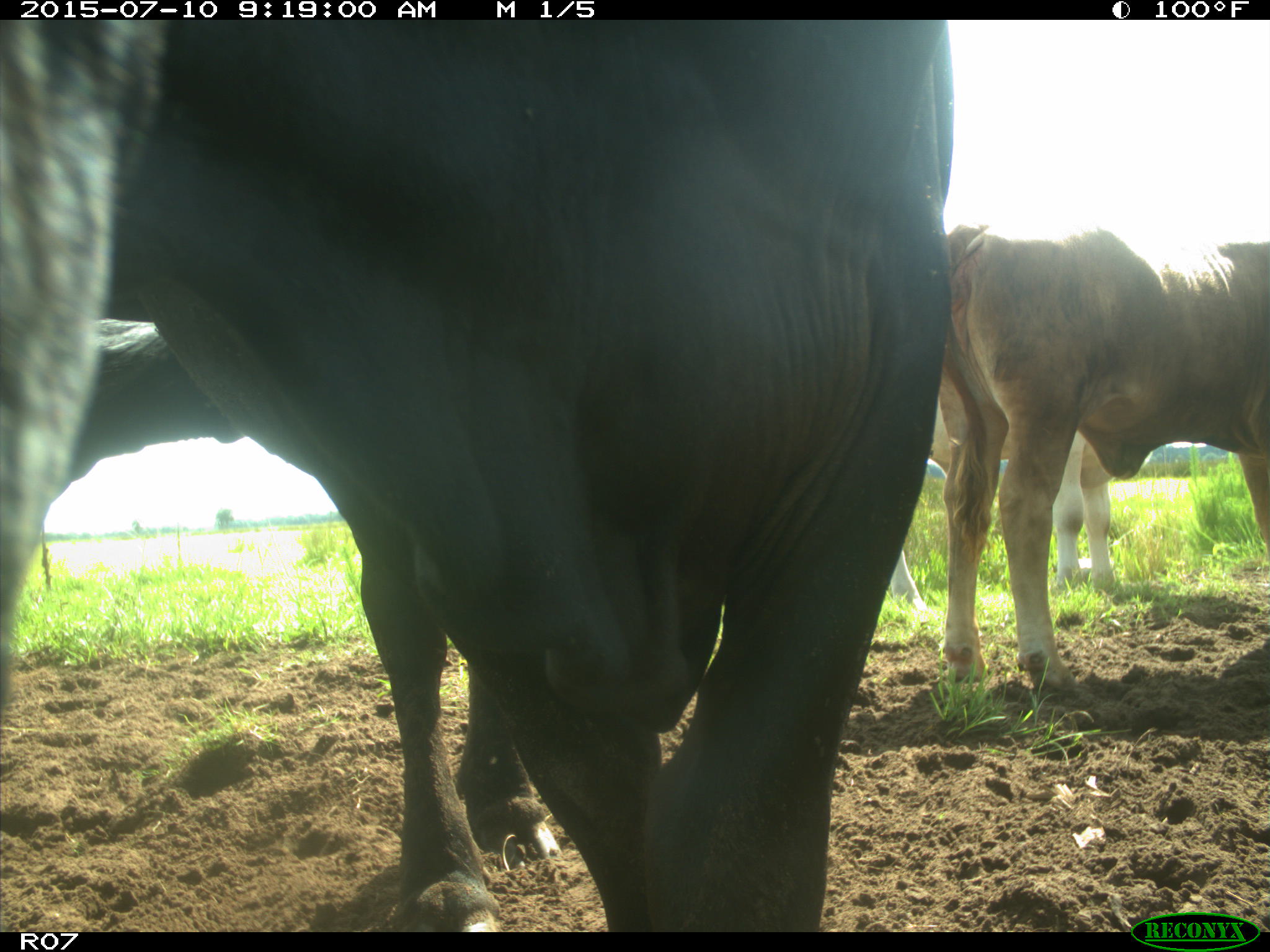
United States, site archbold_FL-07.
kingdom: Animalia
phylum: Chordata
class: Mammalia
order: Artiodactyla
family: Bovidae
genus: Bos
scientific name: Bos taurus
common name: domestic cow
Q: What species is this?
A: Bos taurus (domestic cow).